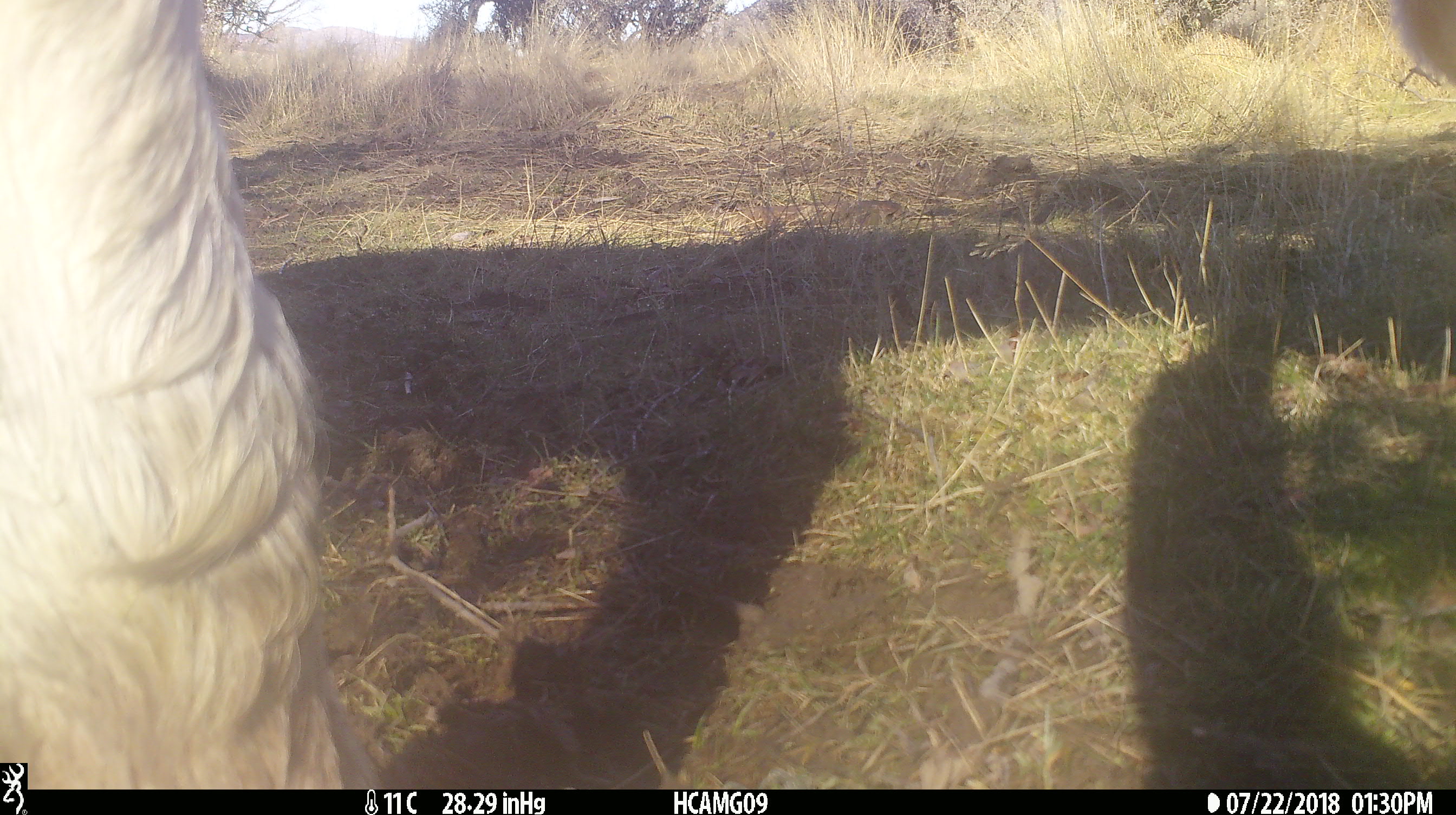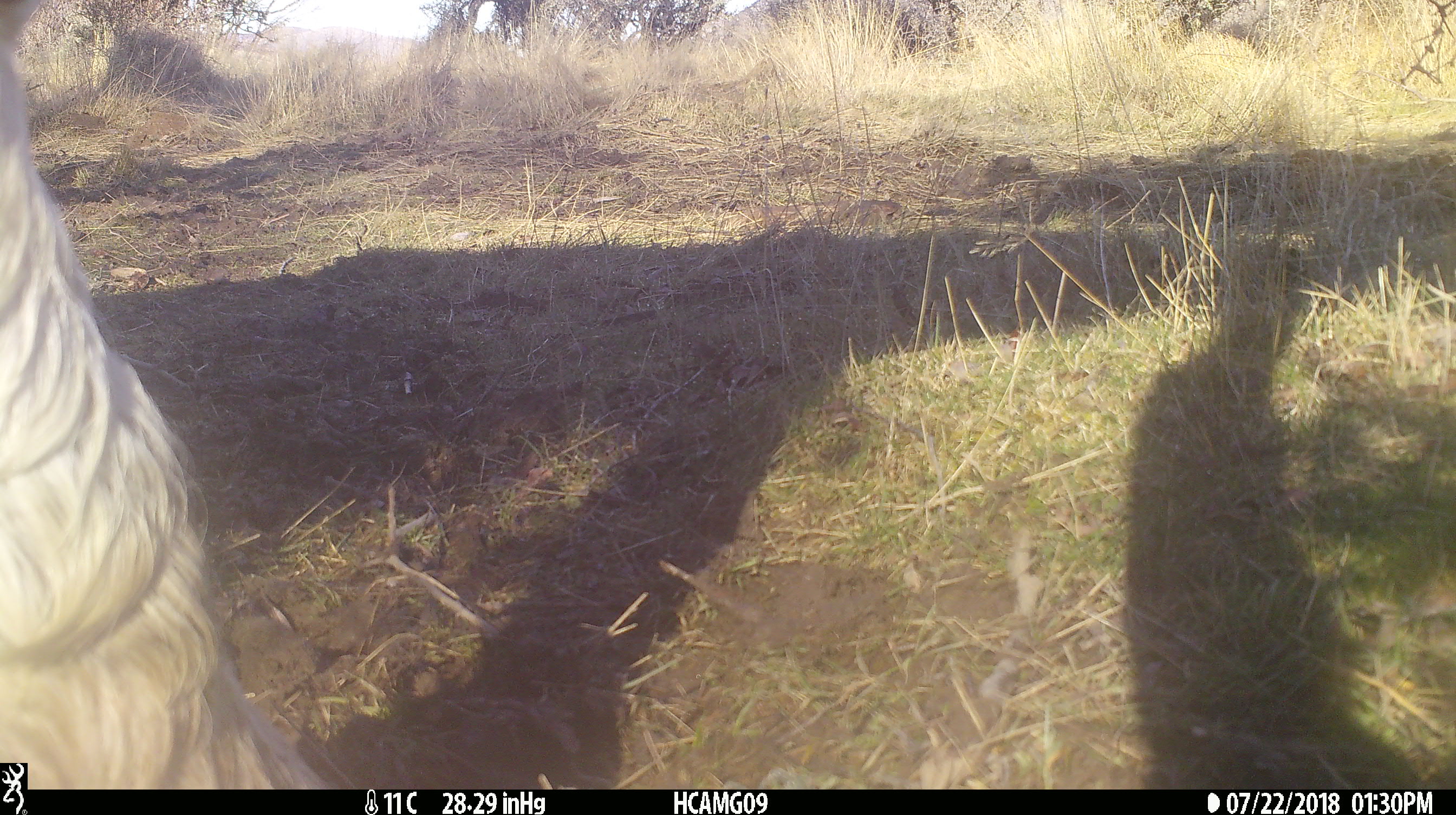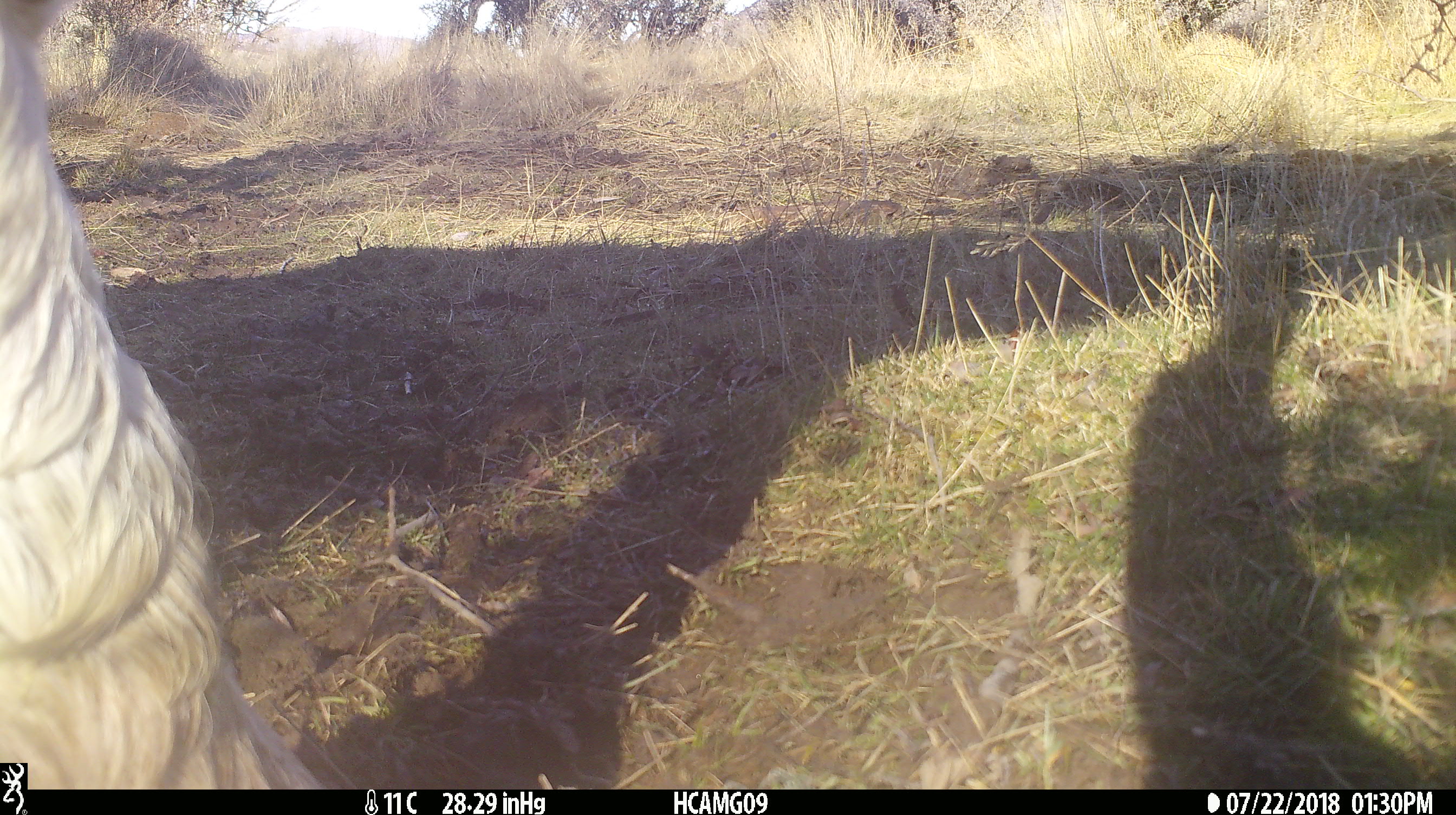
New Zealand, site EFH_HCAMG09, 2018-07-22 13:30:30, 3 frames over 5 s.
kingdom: Animalia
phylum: Chordata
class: Mammalia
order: Artiodactyla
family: Bovidae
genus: Bos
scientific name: Bos taurus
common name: domestic cow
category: cow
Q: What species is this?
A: Cow (domestic cow) (Bos taurus).